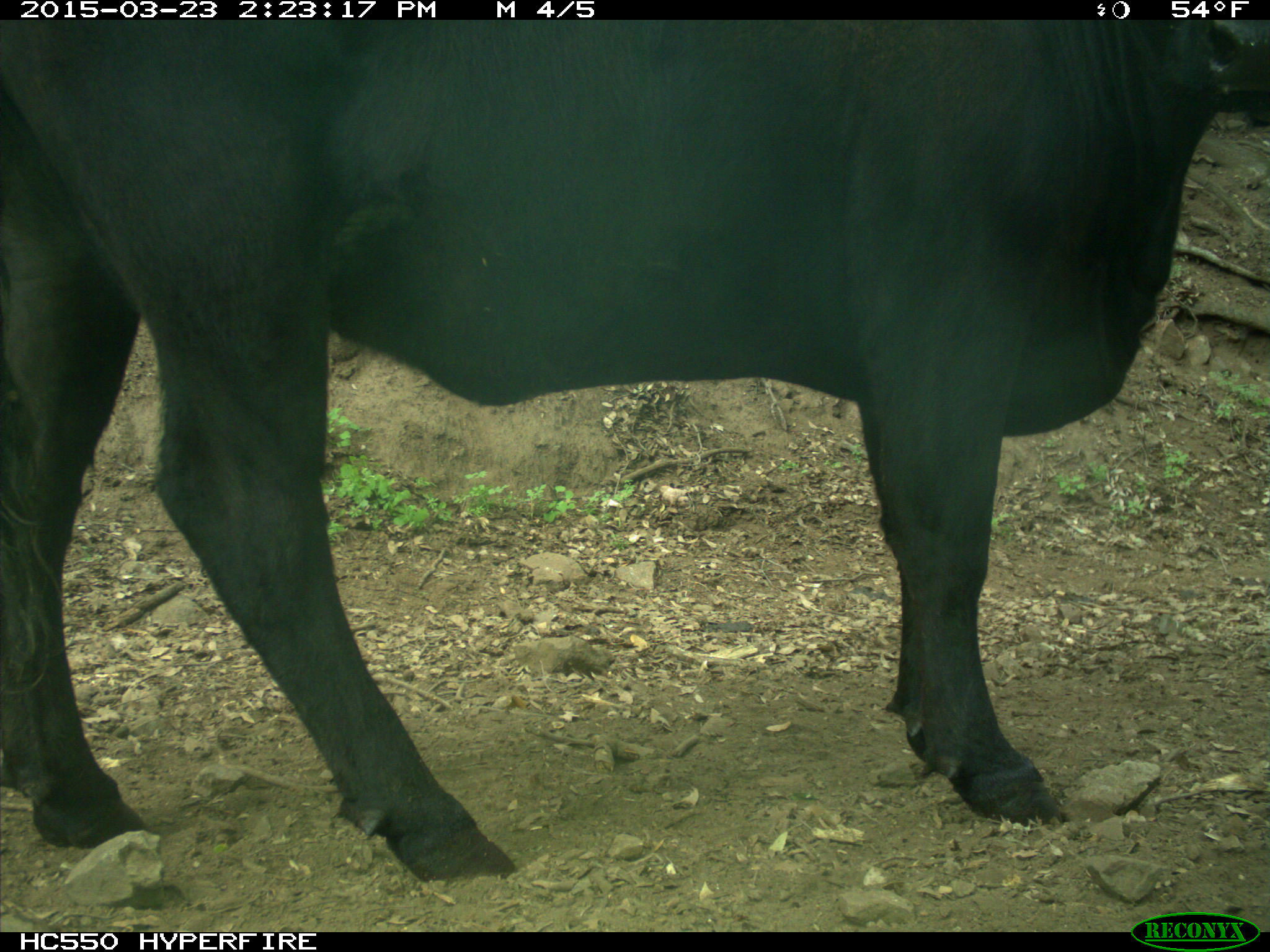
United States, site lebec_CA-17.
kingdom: Animalia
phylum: Chordata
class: Mammalia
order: Artiodactyla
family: Bovidae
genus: Bos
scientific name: Bos taurus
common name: domestic cow